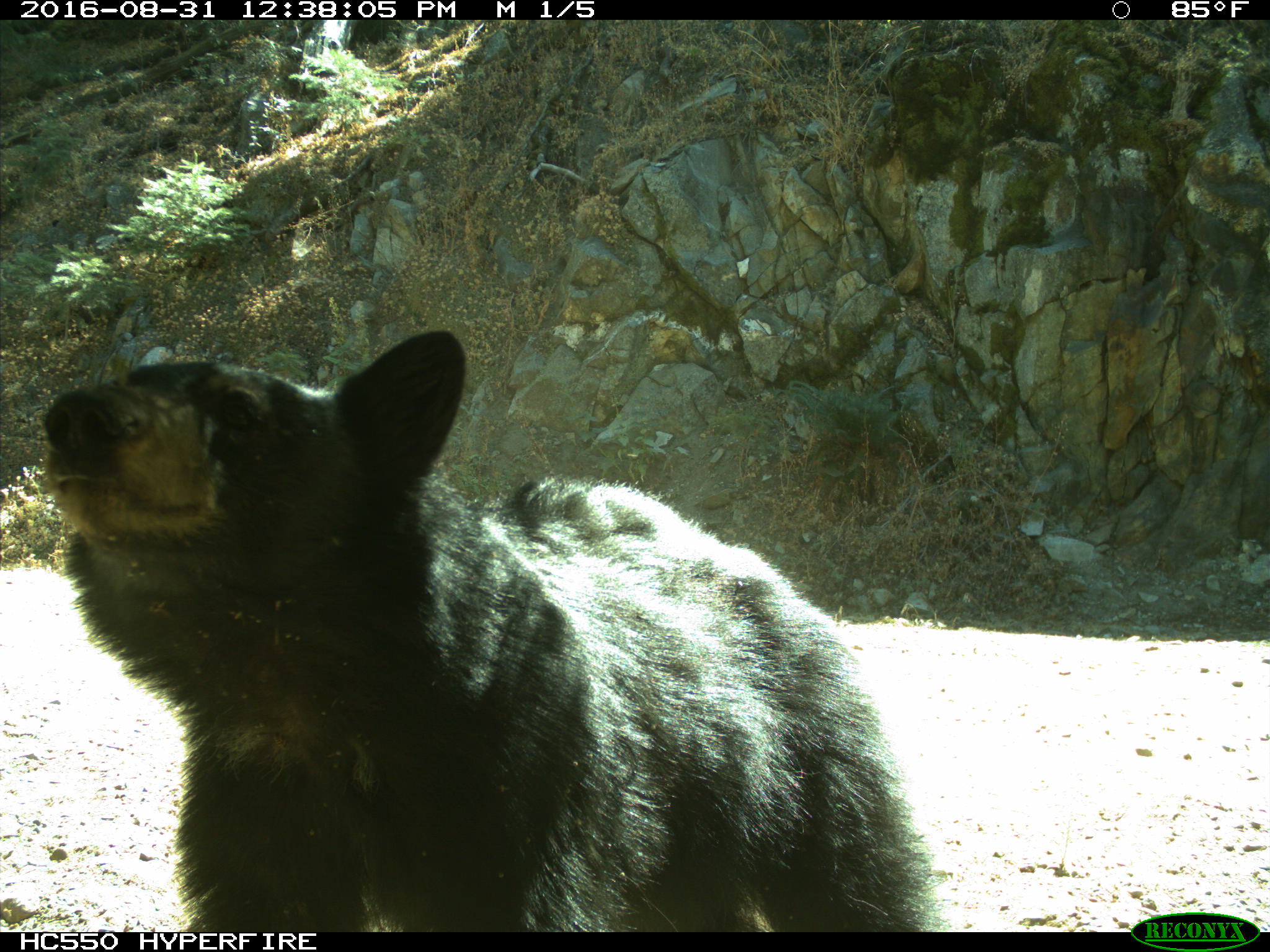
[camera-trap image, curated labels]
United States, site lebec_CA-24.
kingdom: Animalia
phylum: Chordata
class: Mammalia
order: Carnivora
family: Ursidae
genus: Ursus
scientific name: Ursus americanus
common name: american black bear